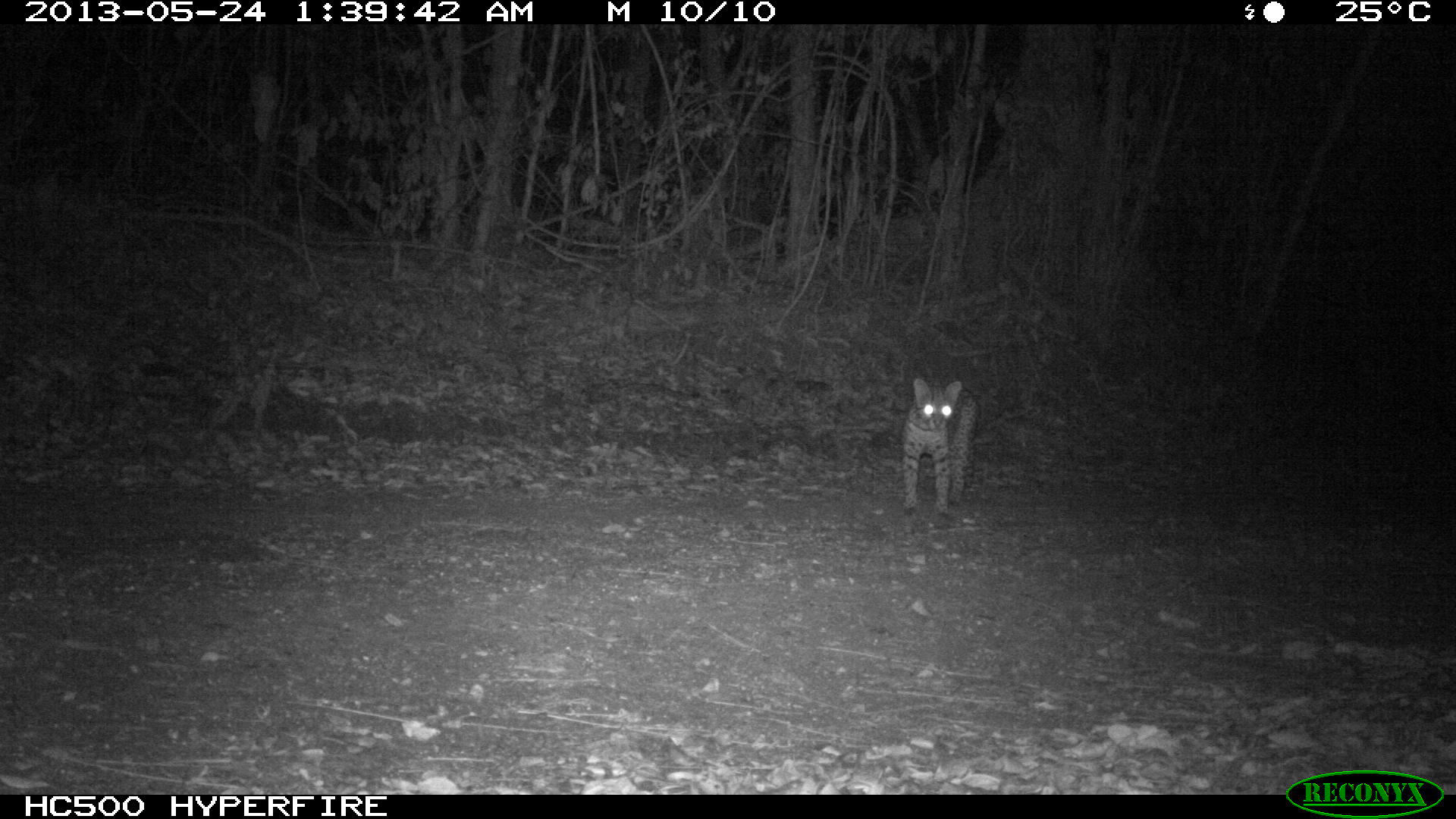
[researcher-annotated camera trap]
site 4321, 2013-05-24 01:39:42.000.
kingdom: Animalia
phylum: Chordata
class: Mammalia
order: Carnivora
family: Felidae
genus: Leopardus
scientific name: Leopardus pardalis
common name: ocelot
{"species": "Leopardus pardalis (ocelot)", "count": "1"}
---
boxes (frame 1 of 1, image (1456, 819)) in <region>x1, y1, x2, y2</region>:
leopardus pardalis: <region>902, 377, 978, 522</region>